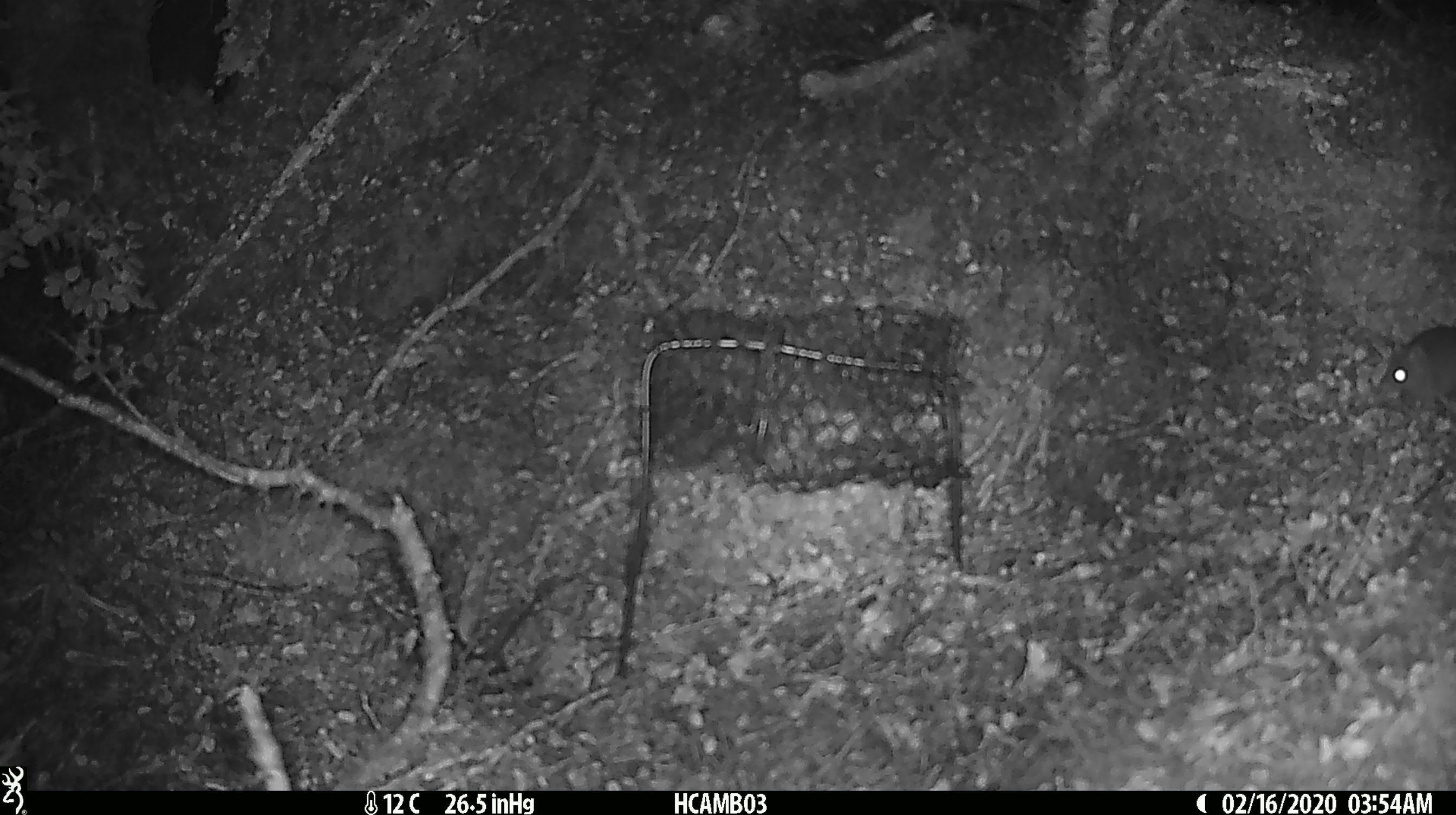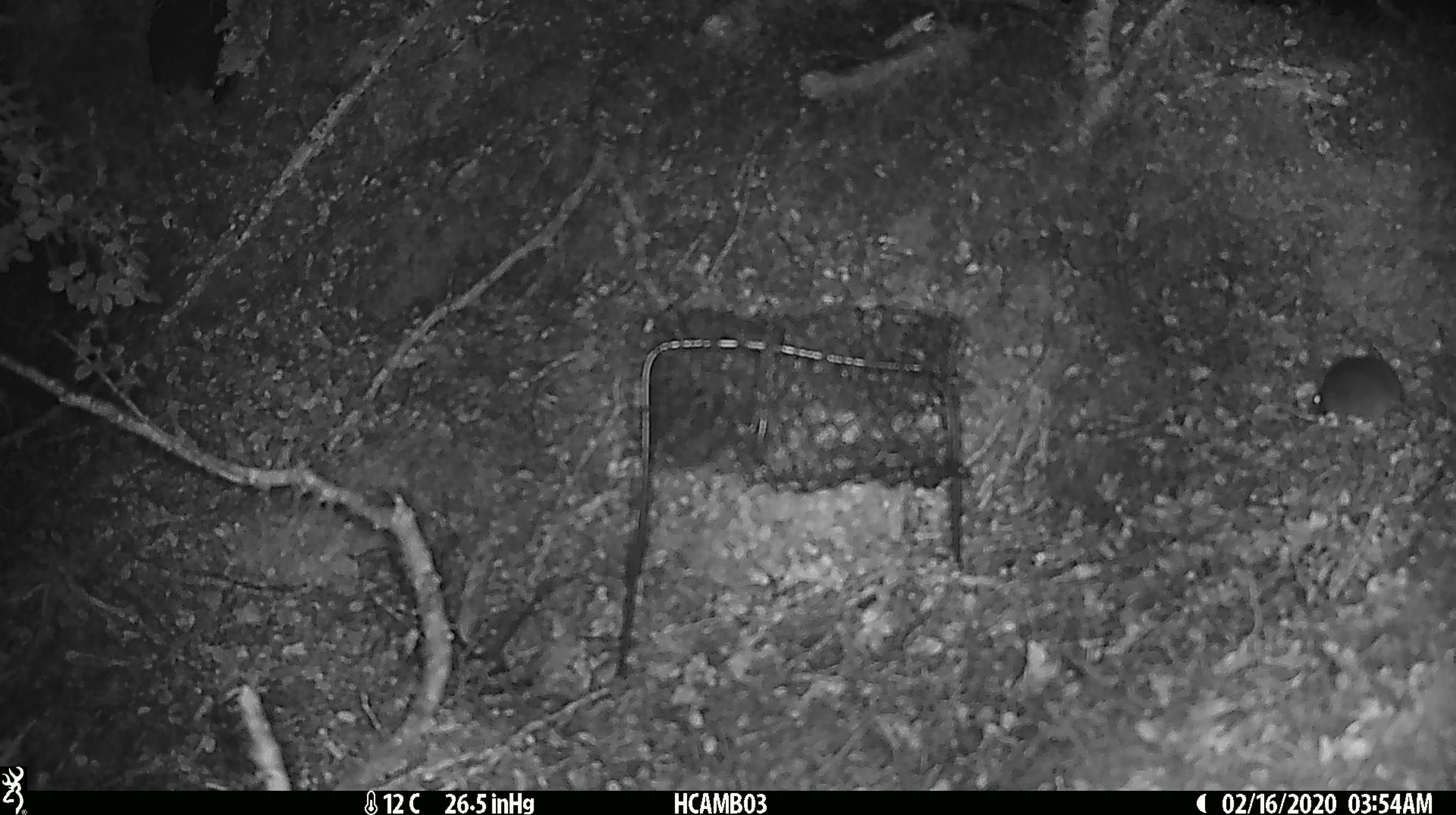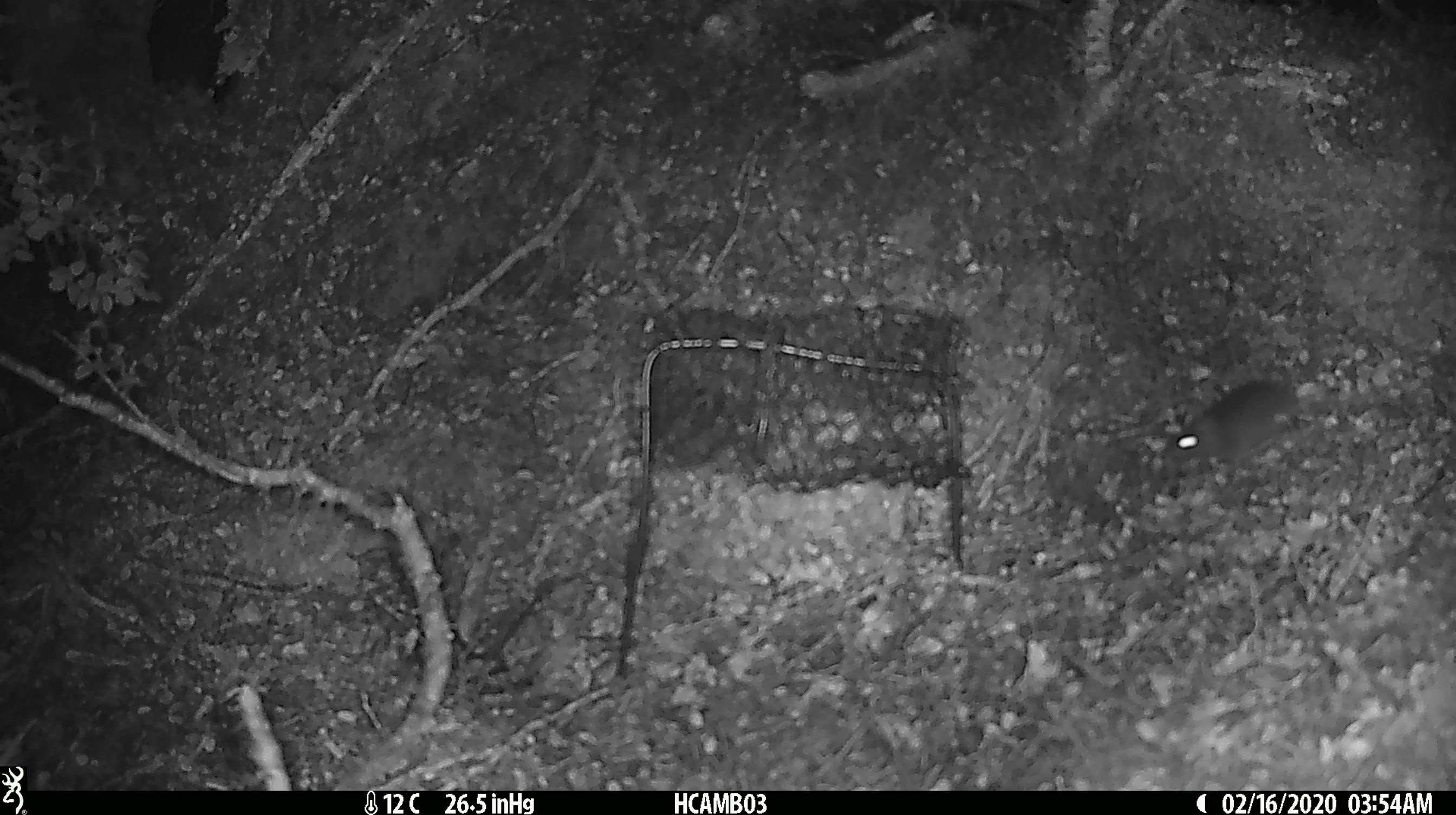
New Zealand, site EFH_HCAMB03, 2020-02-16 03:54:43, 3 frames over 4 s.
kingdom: Animalia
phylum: Chordata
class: Mammalia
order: Rodentia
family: Muridae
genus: Mus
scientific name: Mus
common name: mouse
Mouse (Mus).